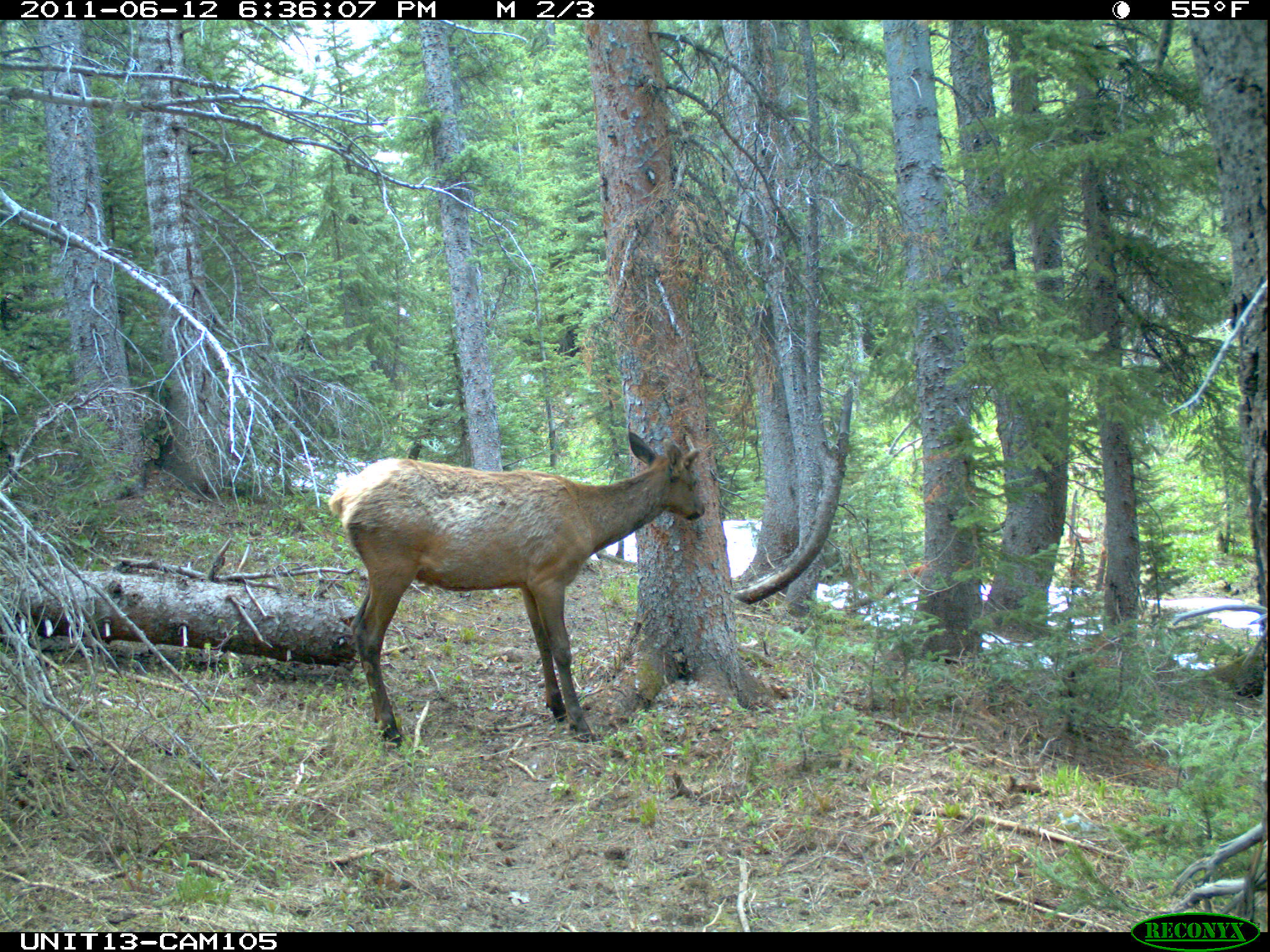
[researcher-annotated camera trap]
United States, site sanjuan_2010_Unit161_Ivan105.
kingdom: Animalia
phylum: Chordata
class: Mammalia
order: Artiodactyla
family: Cervidae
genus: Cervus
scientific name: Cervus elaphus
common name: red deer